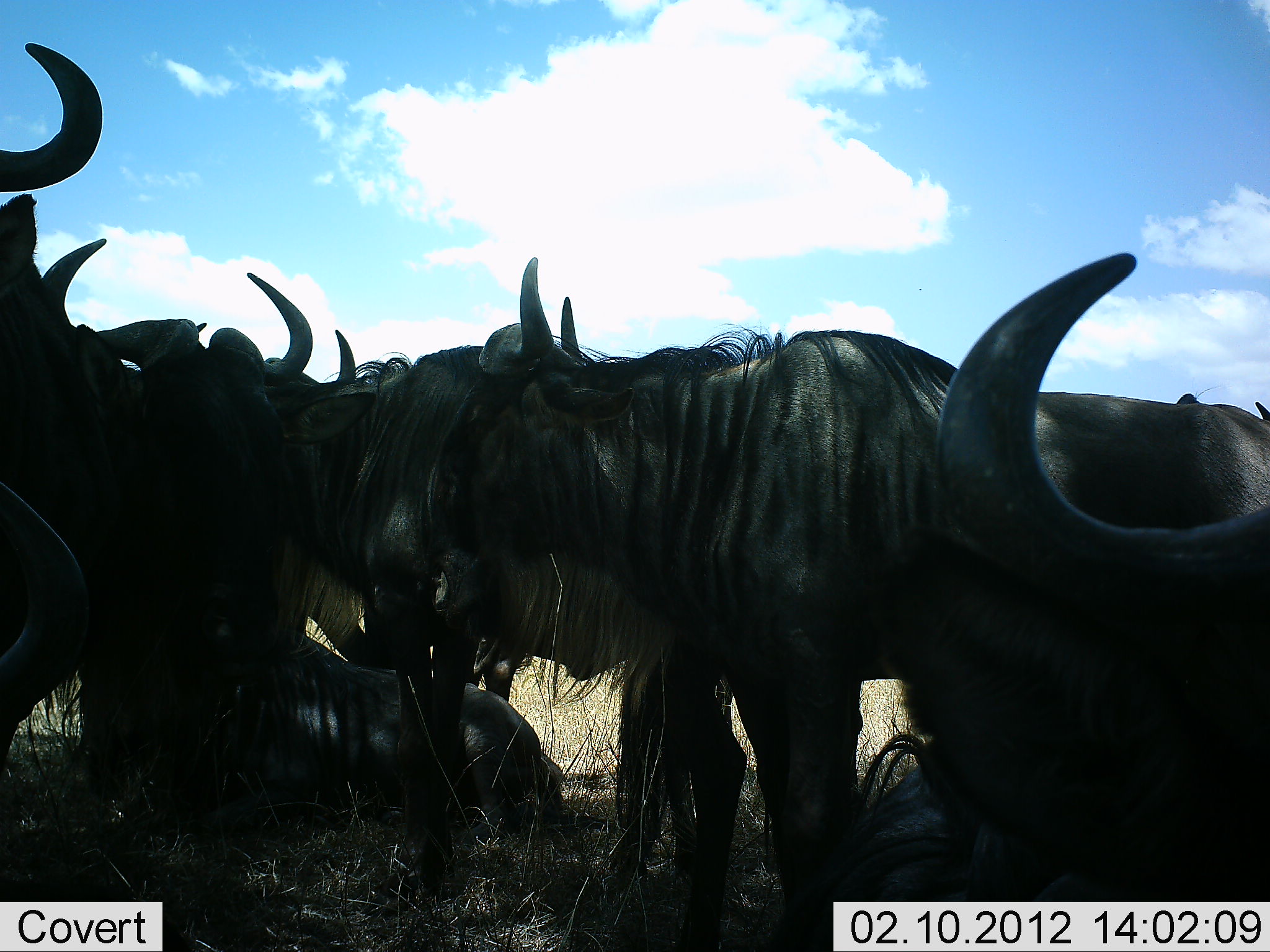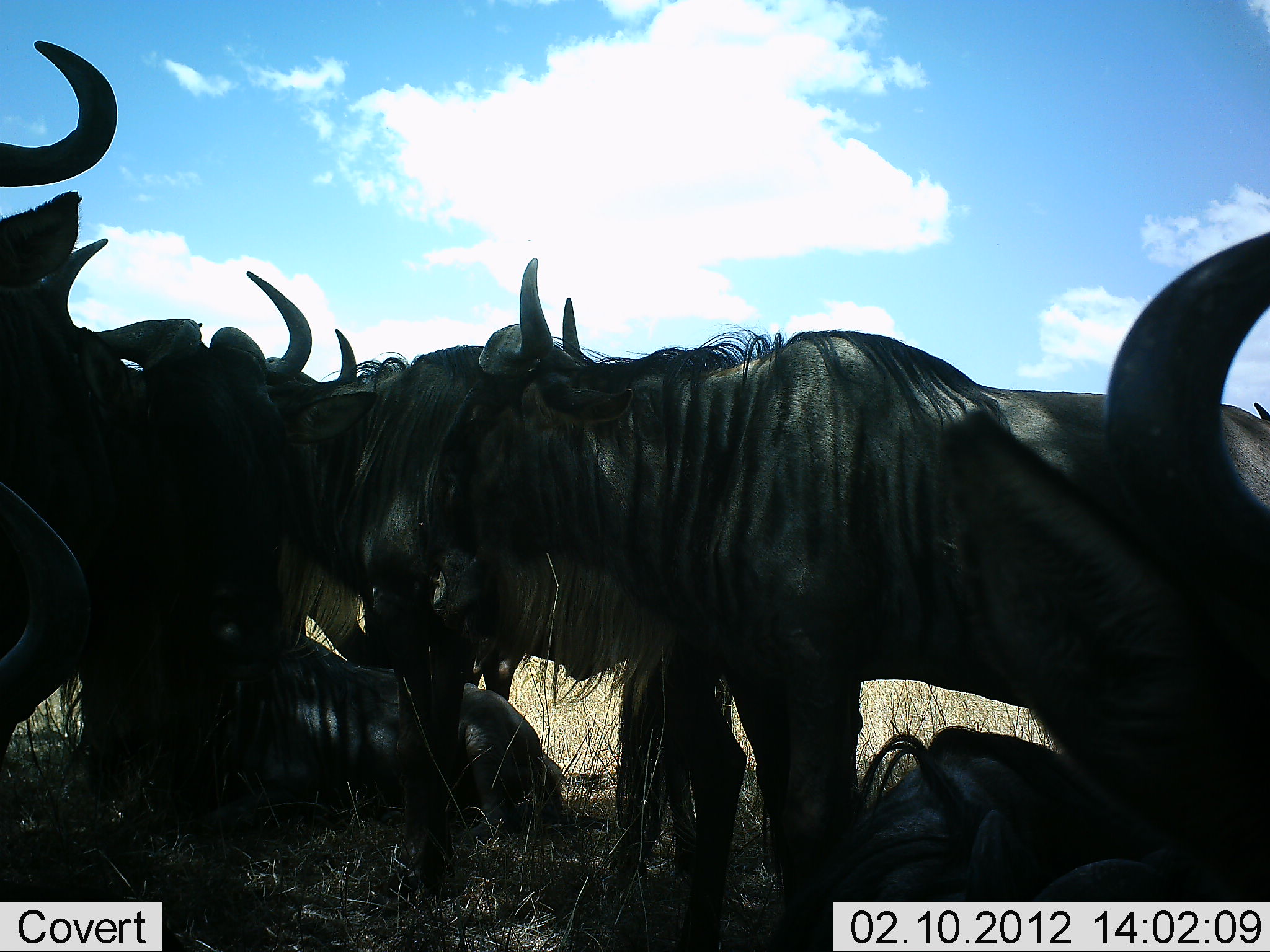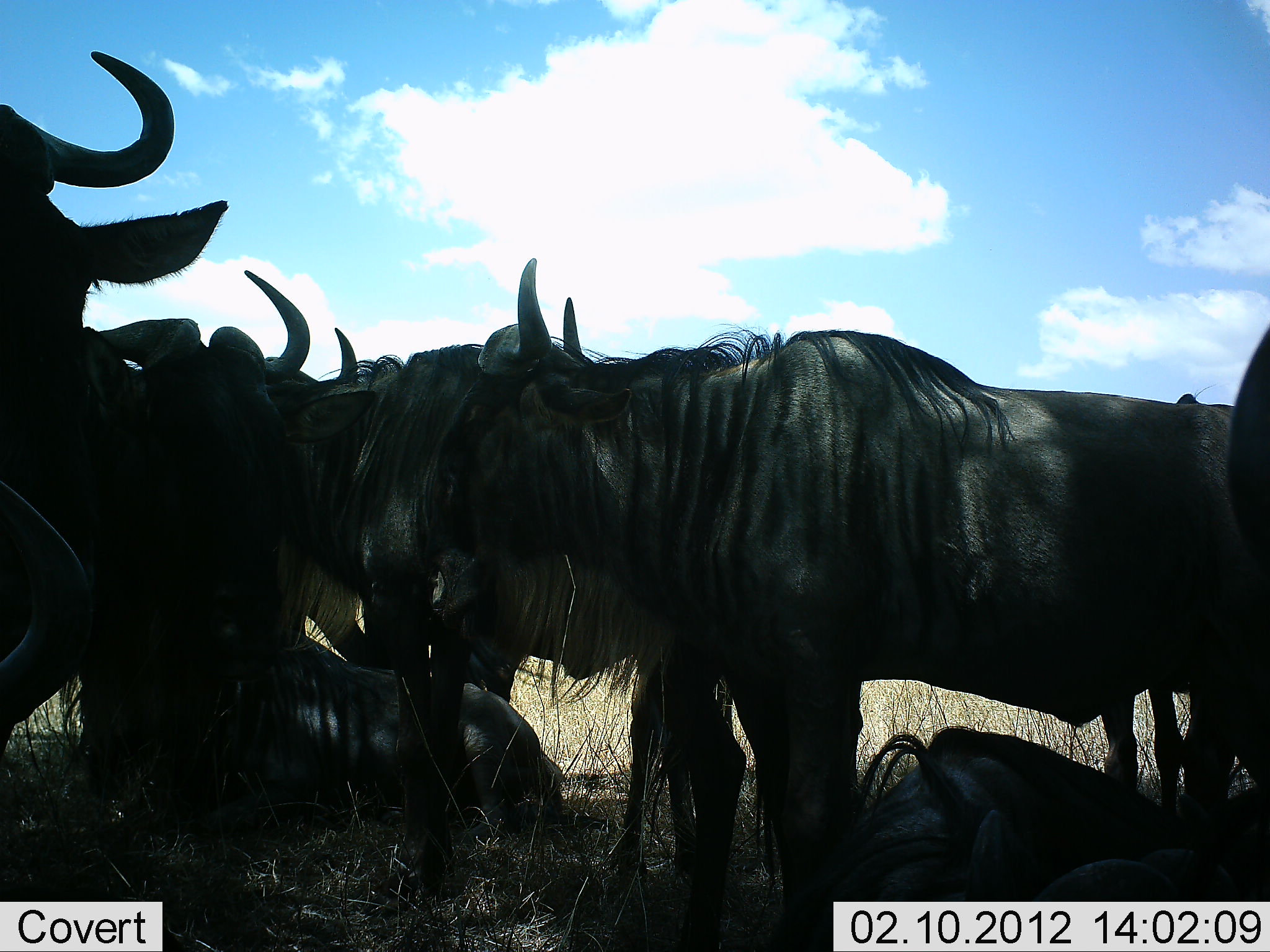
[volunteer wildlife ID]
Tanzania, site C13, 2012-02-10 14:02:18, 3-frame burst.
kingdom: Animalia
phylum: Chordata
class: Mammalia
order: Artiodactyla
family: Bovidae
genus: Connochaetes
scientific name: Connochaetes taurinus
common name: blue wildebeest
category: wildebeest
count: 8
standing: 85%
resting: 90%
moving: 5%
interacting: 5%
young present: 0%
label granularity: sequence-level